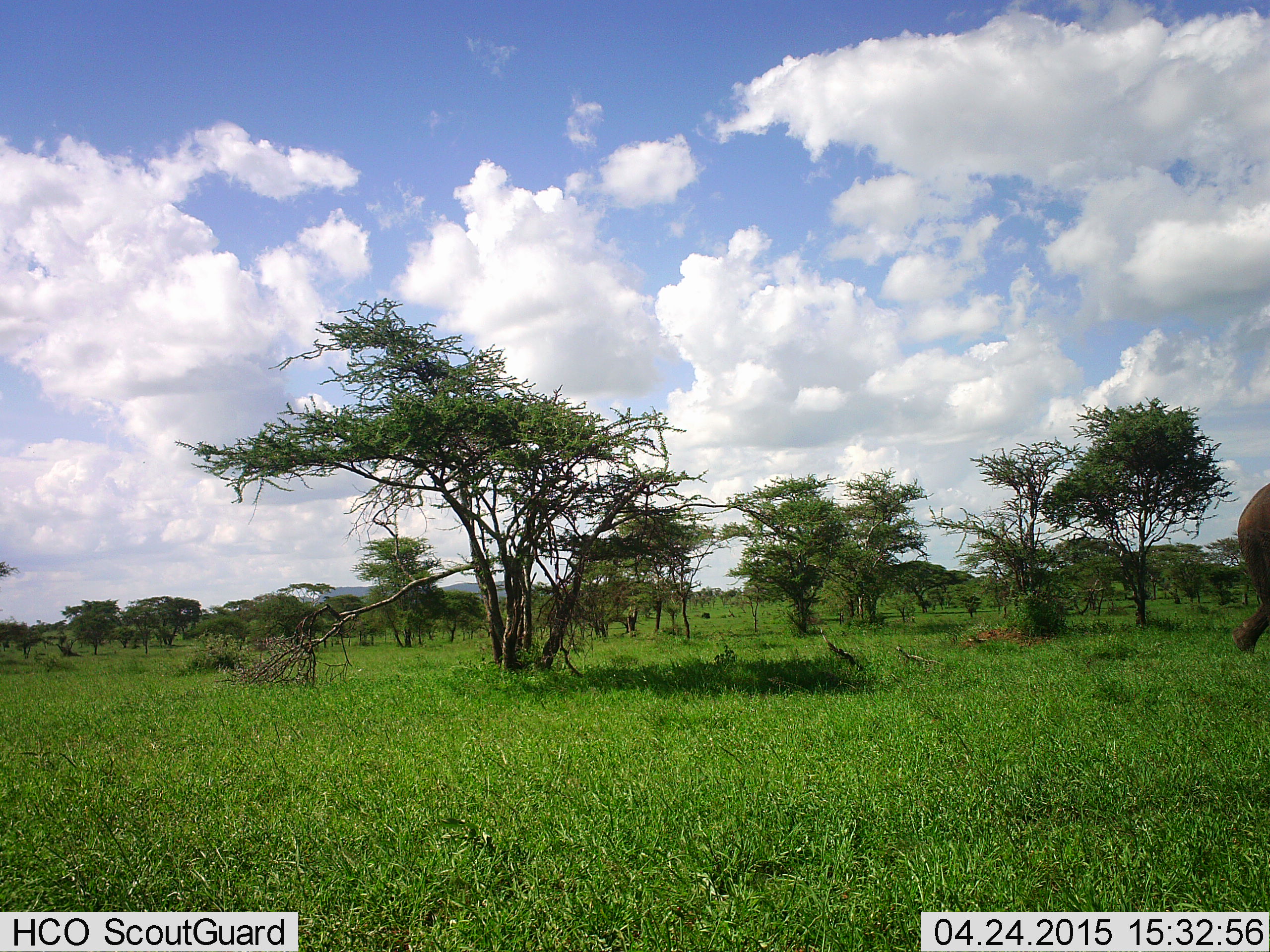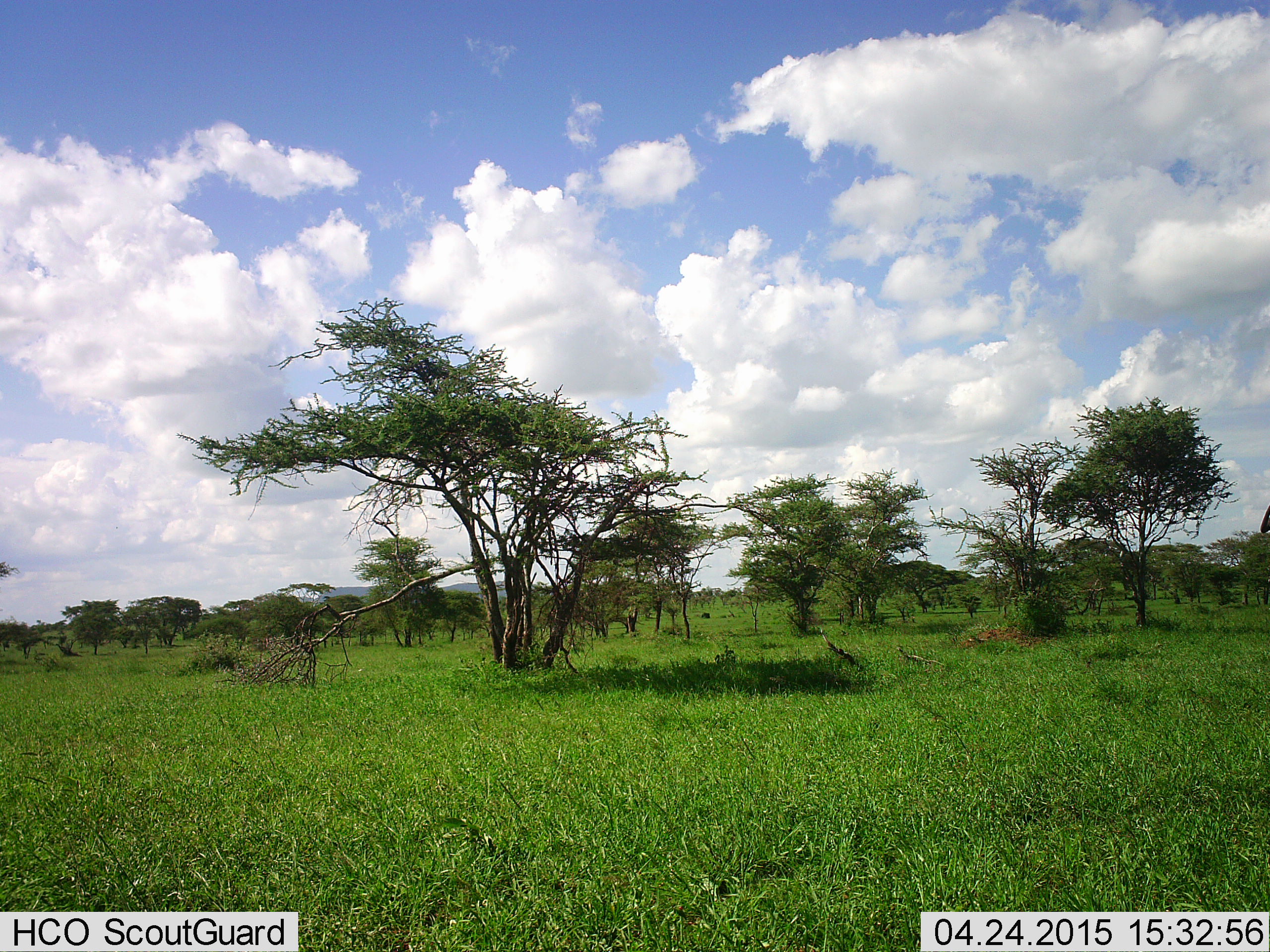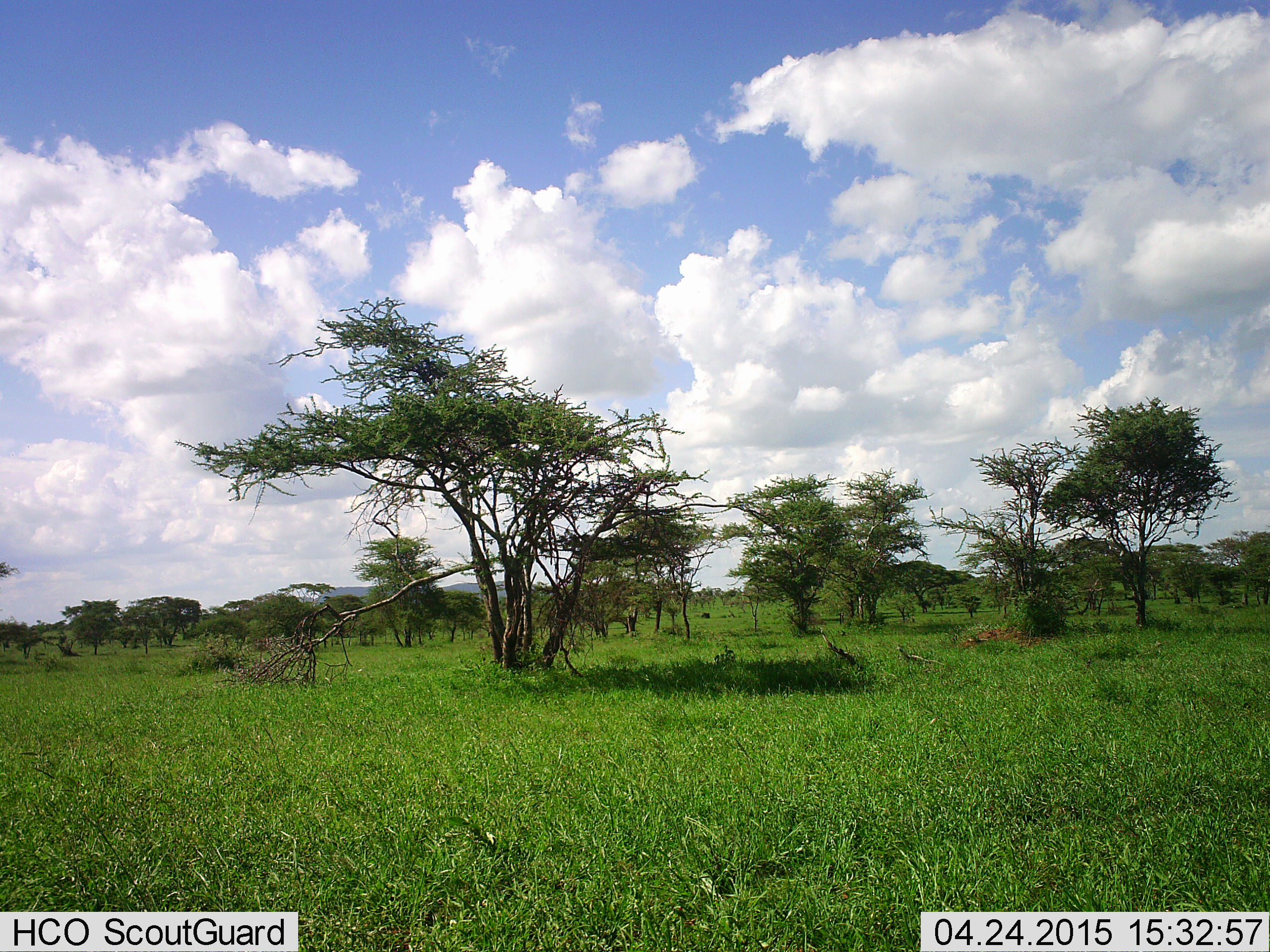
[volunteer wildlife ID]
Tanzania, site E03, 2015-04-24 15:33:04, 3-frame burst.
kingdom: Animalia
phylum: Chordata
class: Mammalia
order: Proboscidea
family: Elephantidae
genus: Loxodonta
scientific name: Loxodonta africana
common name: african bush elephant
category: elephant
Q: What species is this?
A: Elephant (african bush elephant) (Loxodonta africana).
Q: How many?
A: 1.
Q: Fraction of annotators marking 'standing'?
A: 10%.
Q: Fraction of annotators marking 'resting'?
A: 0%.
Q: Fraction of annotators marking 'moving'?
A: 90%.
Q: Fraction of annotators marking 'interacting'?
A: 0%.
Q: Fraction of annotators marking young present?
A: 0%.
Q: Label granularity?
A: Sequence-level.